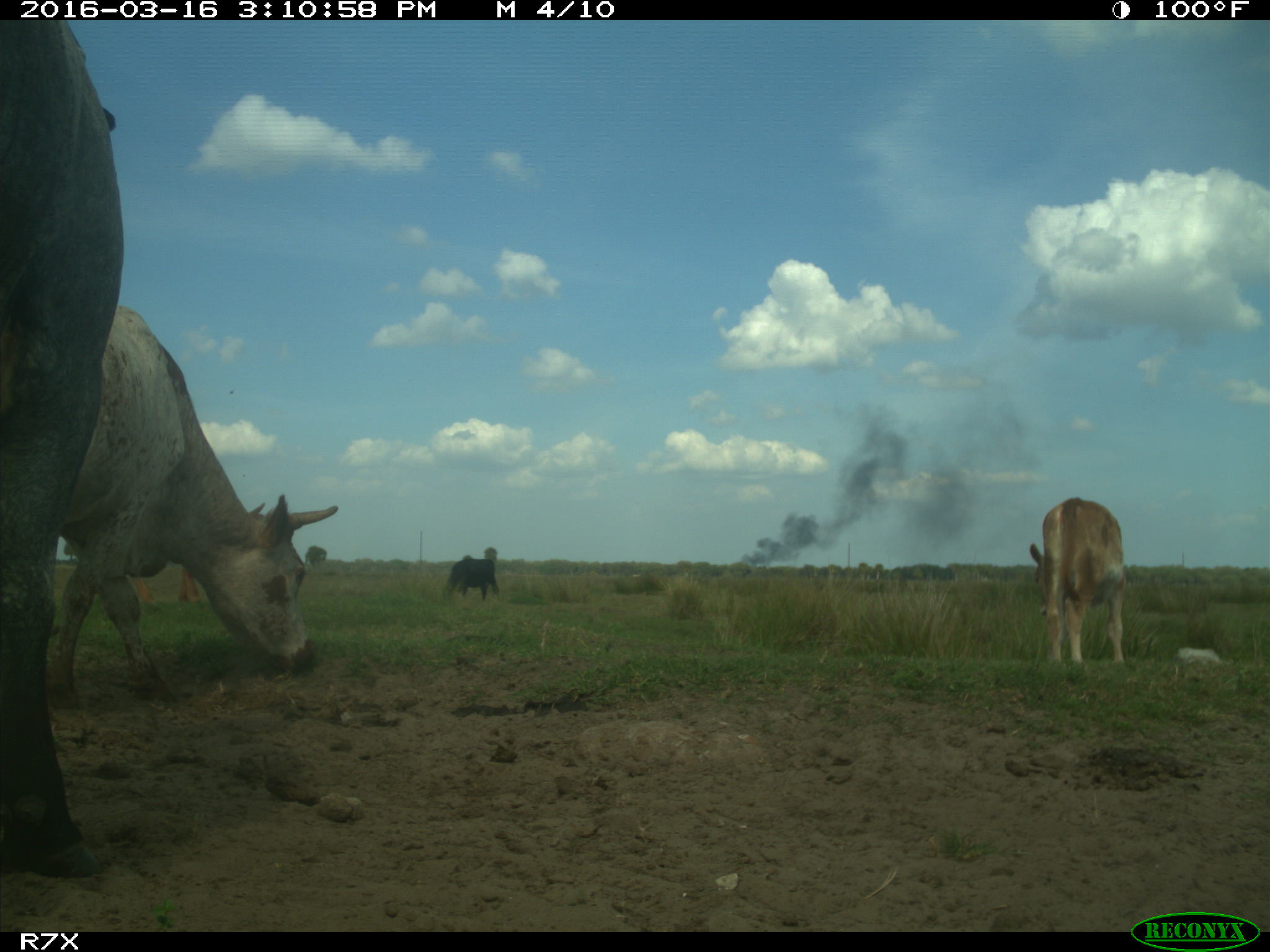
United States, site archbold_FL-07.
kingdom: Animalia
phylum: Chordata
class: Mammalia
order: Artiodactyla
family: Bovidae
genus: Bos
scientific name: Bos taurus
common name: domestic cow